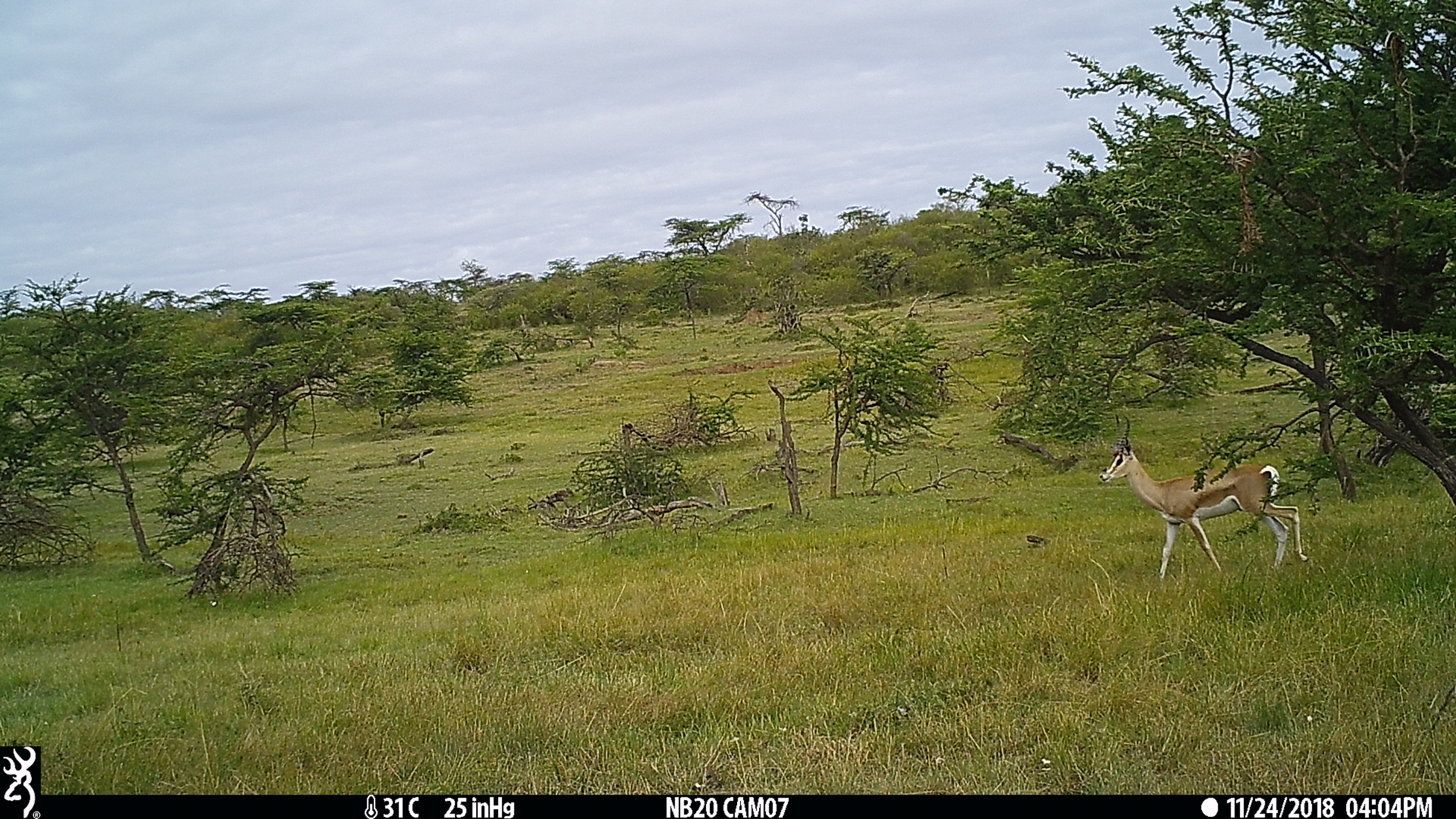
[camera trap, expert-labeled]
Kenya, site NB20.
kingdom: Animalia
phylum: Chordata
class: Mammalia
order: Artiodactyla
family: Bovidae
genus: Nanger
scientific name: Nanger granti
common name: grant's gazelle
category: gazelle grants